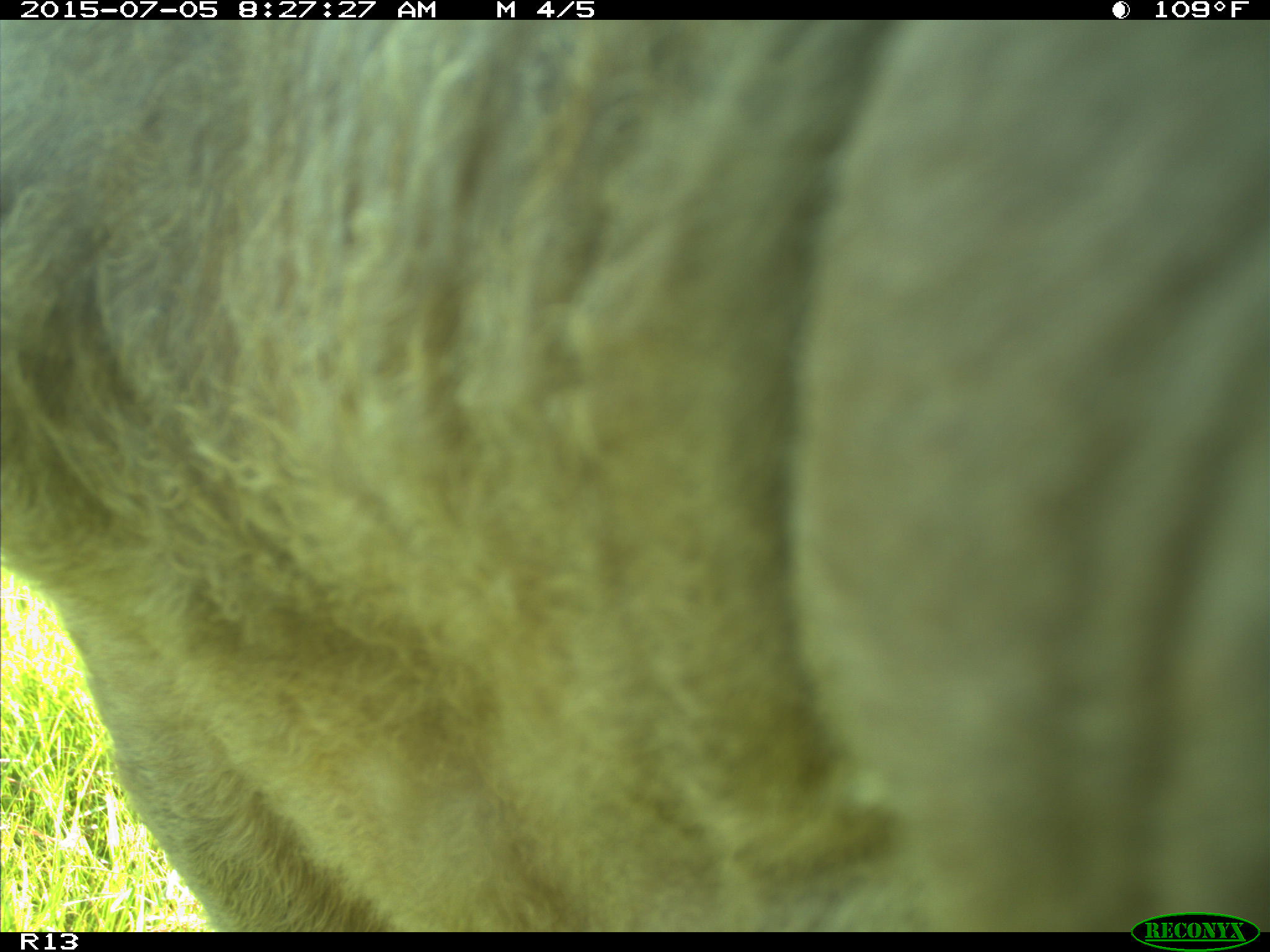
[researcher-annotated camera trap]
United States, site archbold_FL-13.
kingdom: Animalia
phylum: Chordata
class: Mammalia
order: Artiodactyla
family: Bovidae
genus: Bos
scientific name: Bos taurus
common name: domestic cow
Bos taurus (domestic cow).